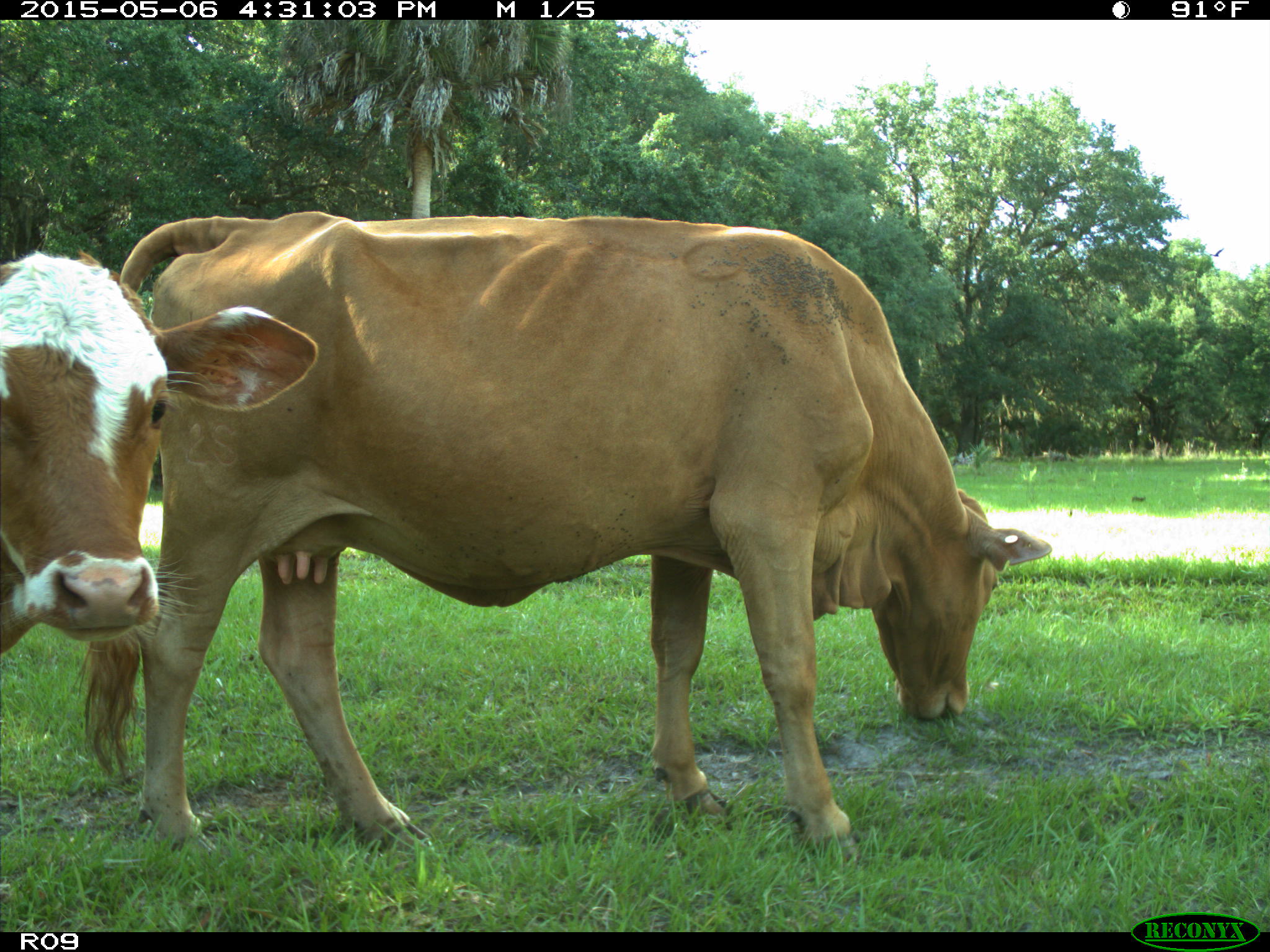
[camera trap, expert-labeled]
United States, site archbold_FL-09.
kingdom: Animalia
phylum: Chordata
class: Mammalia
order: Artiodactyla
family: Bovidae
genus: Bos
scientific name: Bos taurus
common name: domestic cow